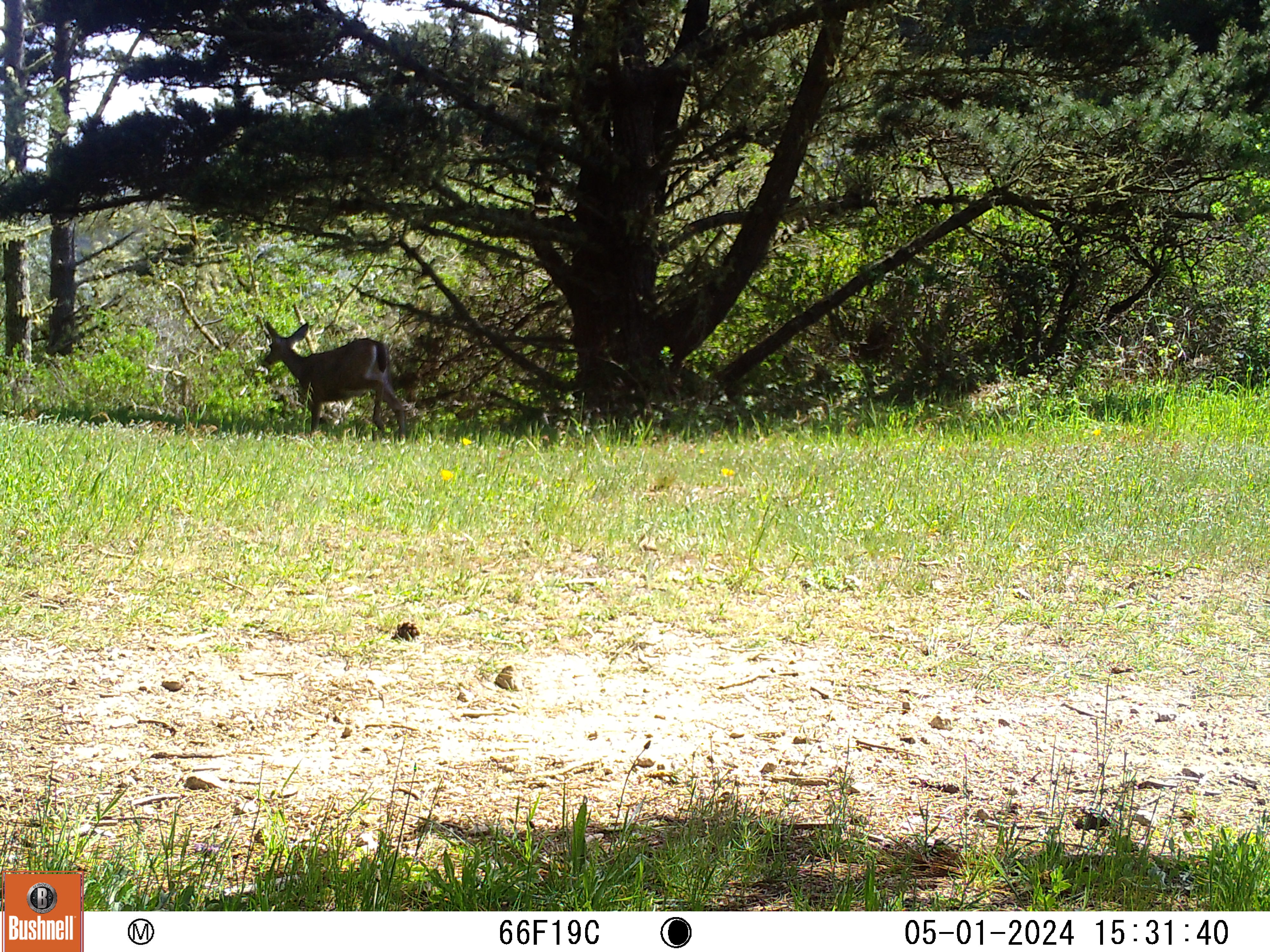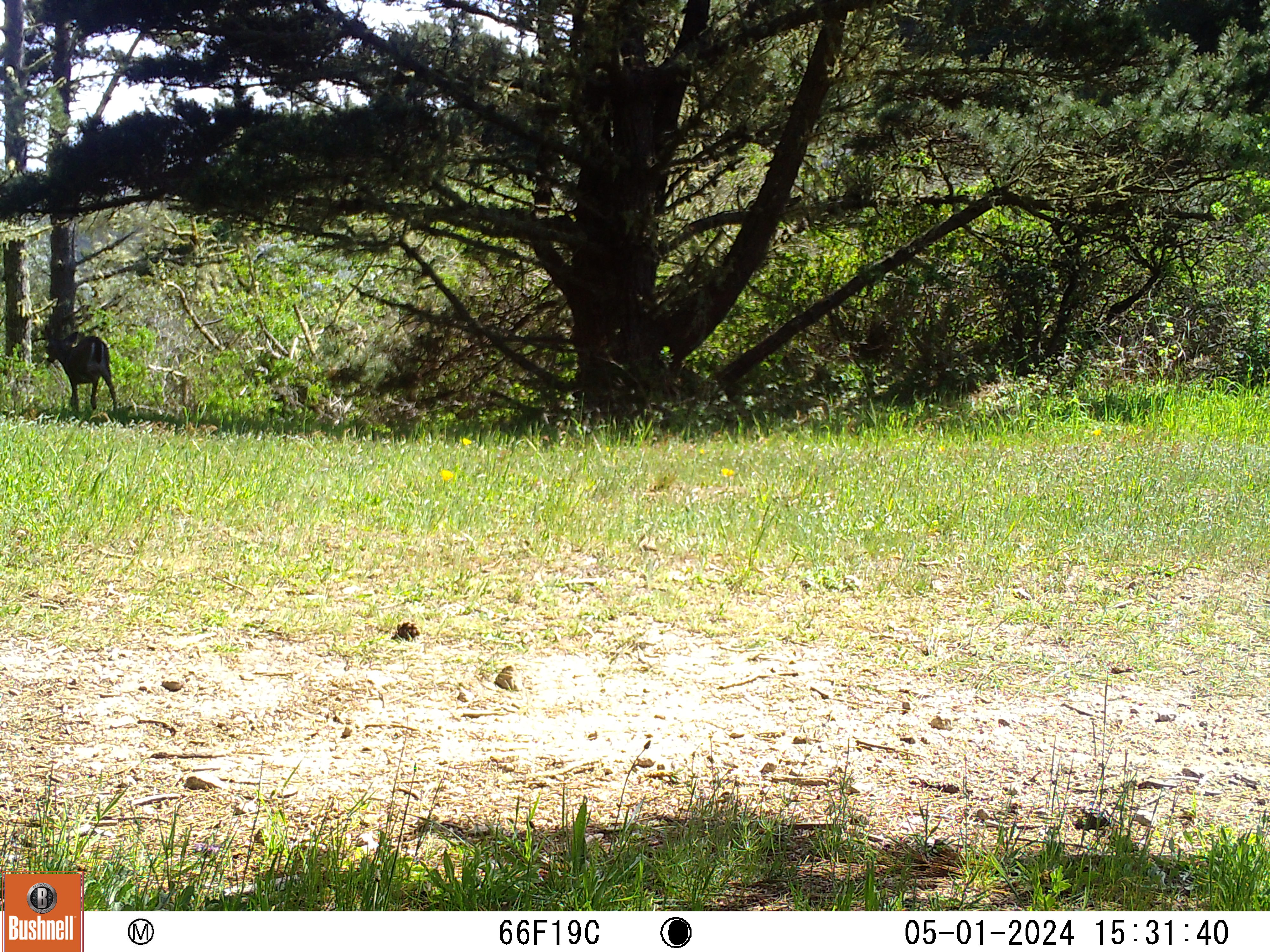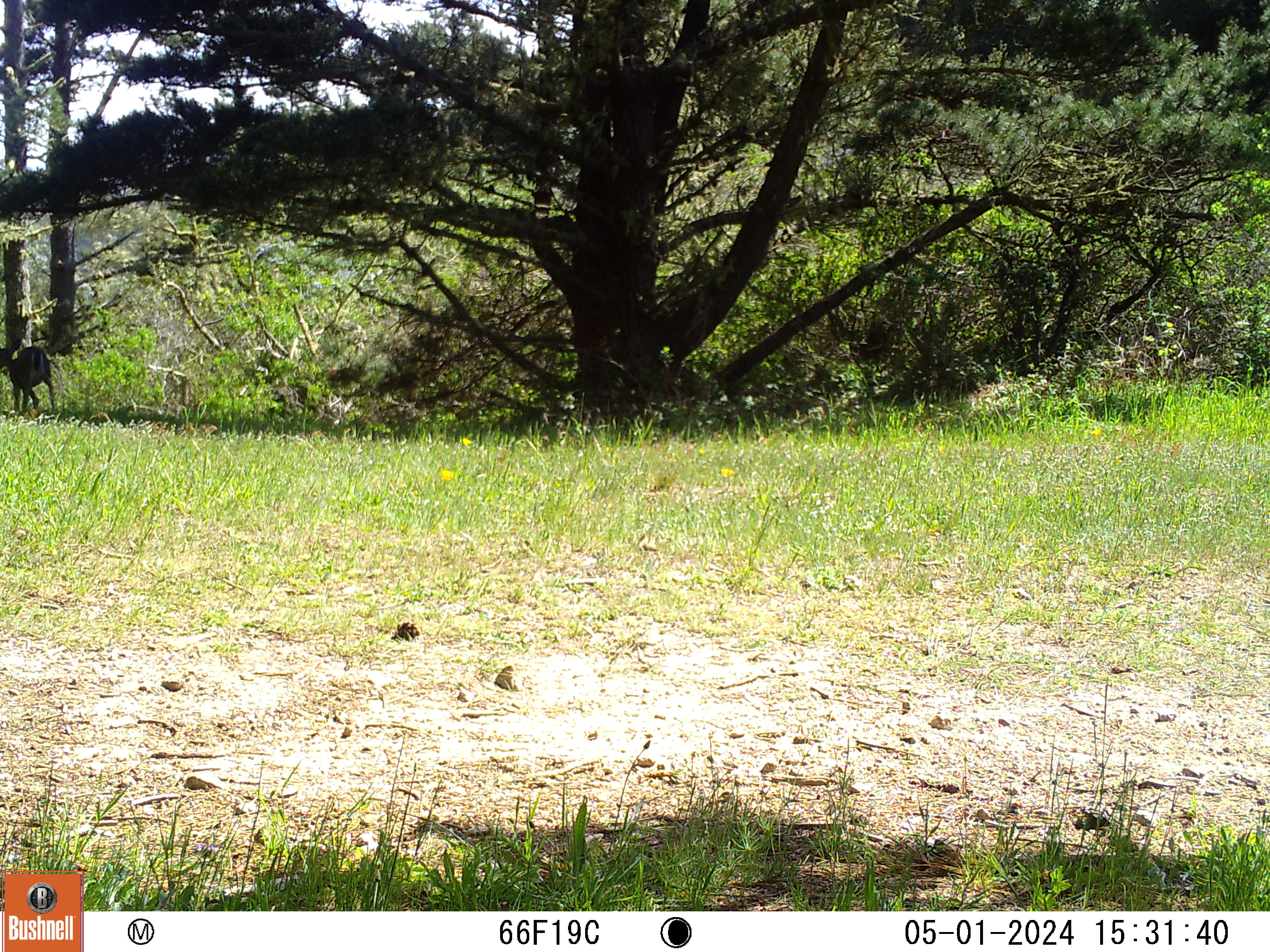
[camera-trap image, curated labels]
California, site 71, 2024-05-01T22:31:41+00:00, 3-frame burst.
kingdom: Animalia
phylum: Chordata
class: Mammalia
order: Artiodactyla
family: Cervidae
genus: Odocoileus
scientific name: Odocoileus hemionus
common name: mule deer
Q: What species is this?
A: Mule deer (Odocoileus hemionus).